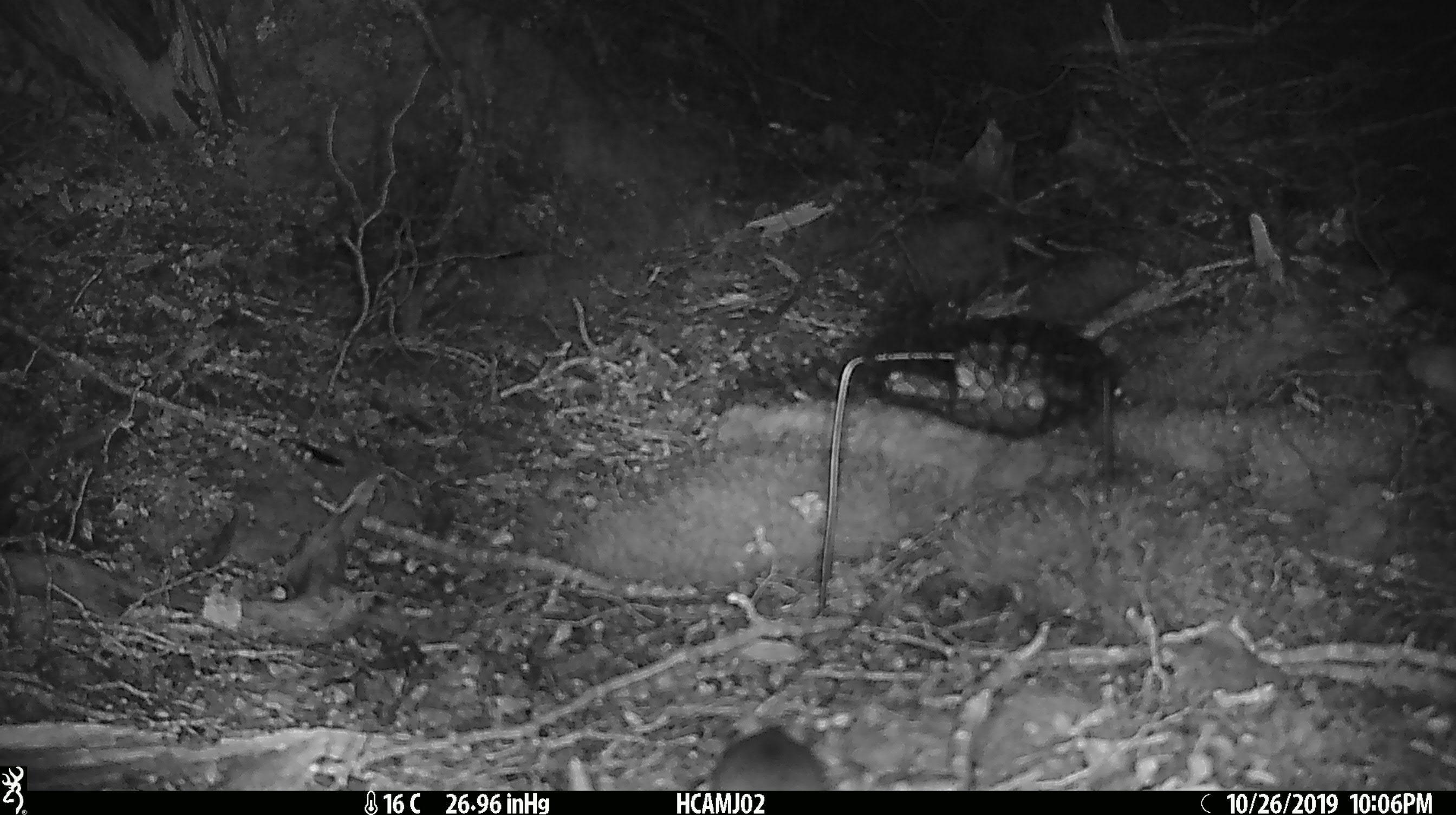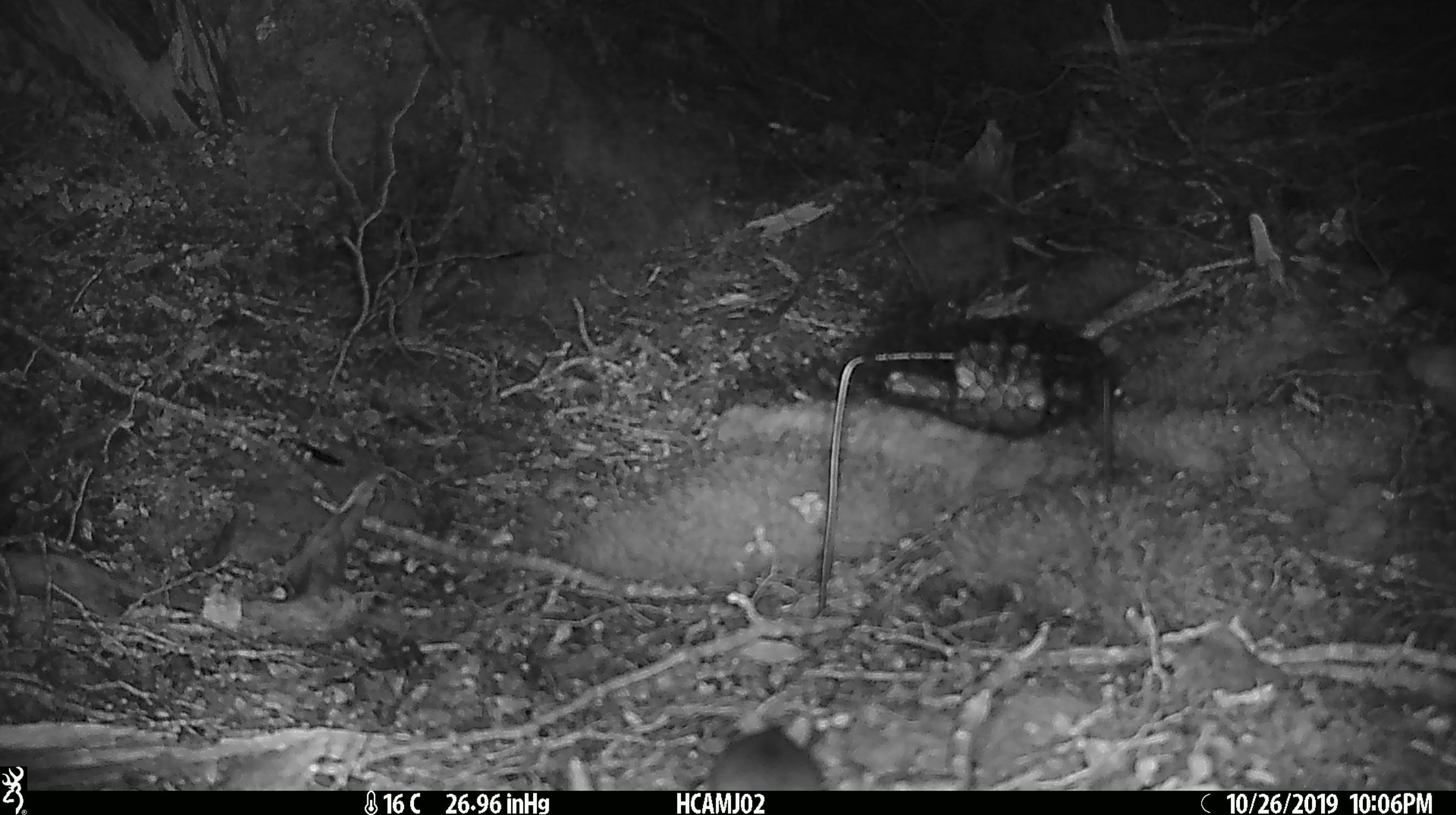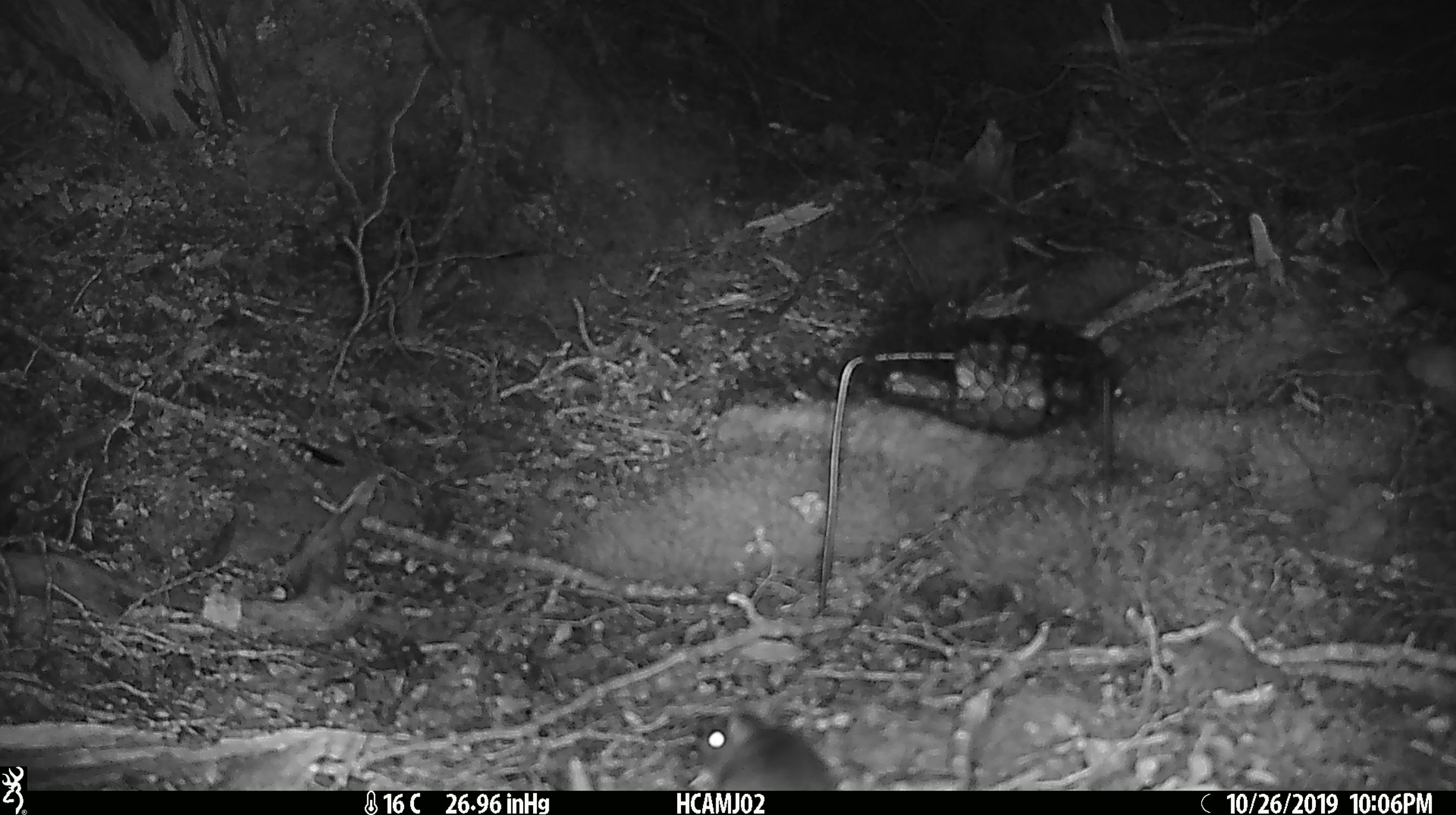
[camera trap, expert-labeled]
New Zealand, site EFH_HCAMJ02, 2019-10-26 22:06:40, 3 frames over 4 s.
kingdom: Animalia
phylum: Chordata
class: Mammalia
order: Rodentia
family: Muridae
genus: Mus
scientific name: Mus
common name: mouse